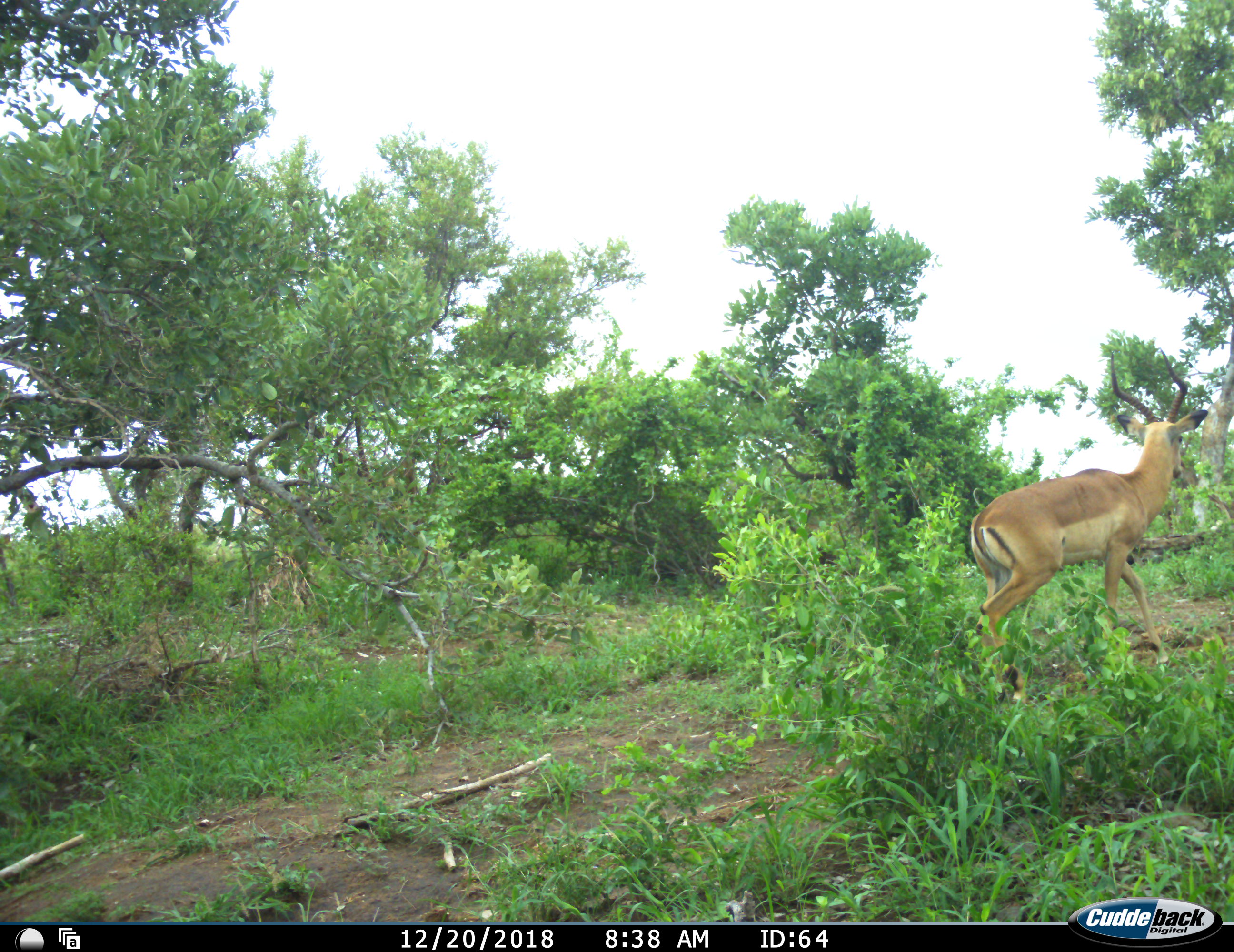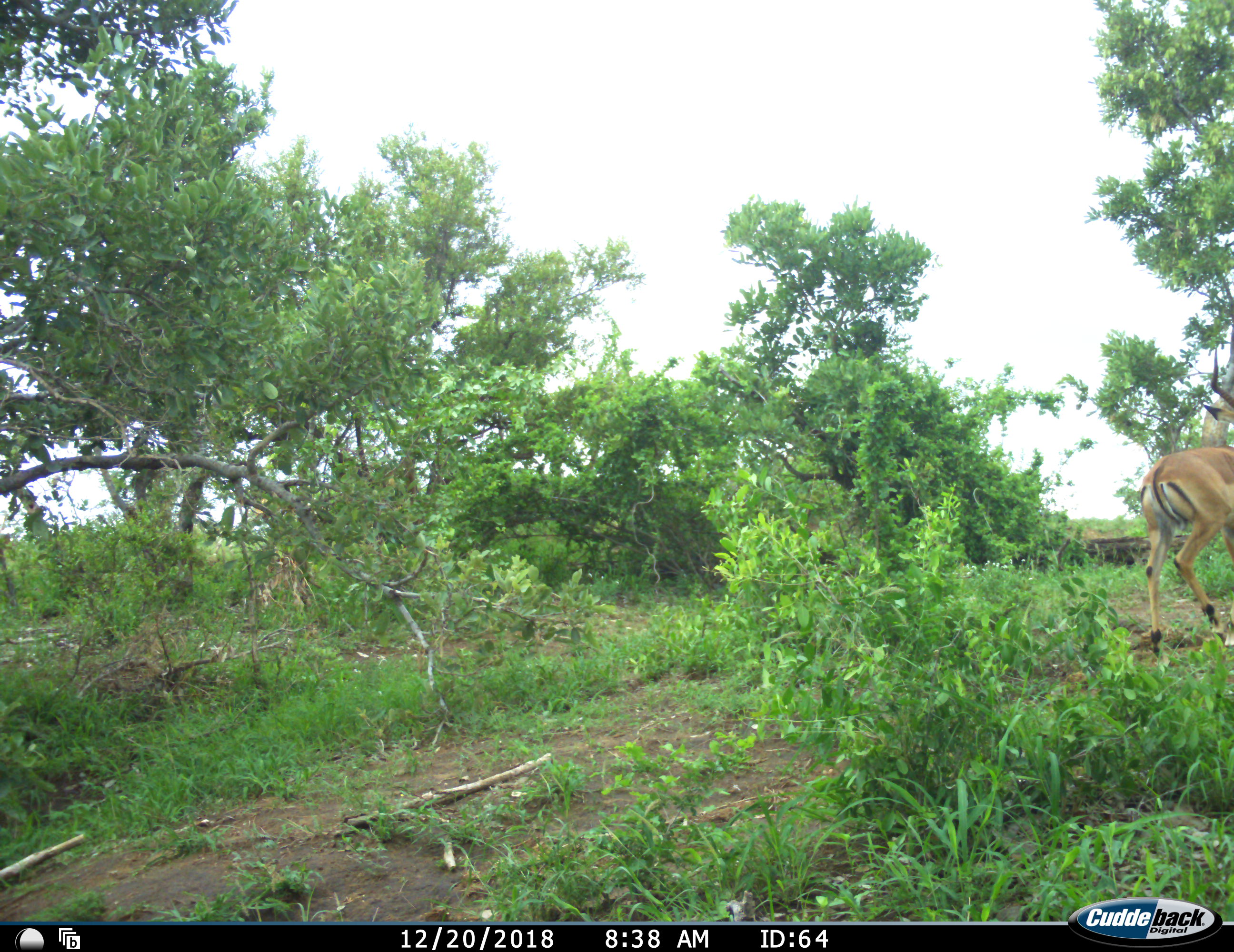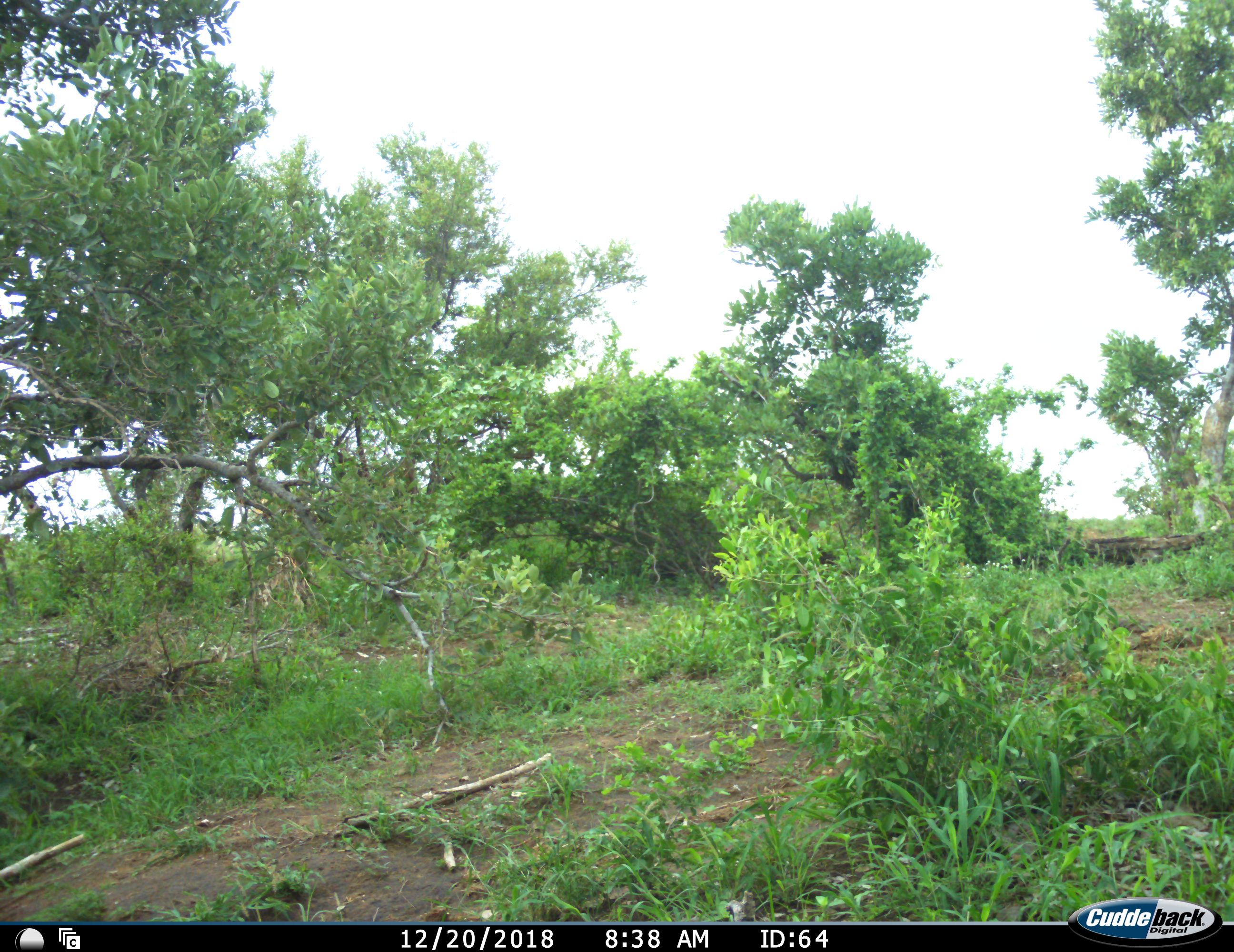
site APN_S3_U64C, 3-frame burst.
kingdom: Animalia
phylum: Chordata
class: Mammalia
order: Artiodactyla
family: Bovidae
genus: Aepyceros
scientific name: Aepyceros melampus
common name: impala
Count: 1.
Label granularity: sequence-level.